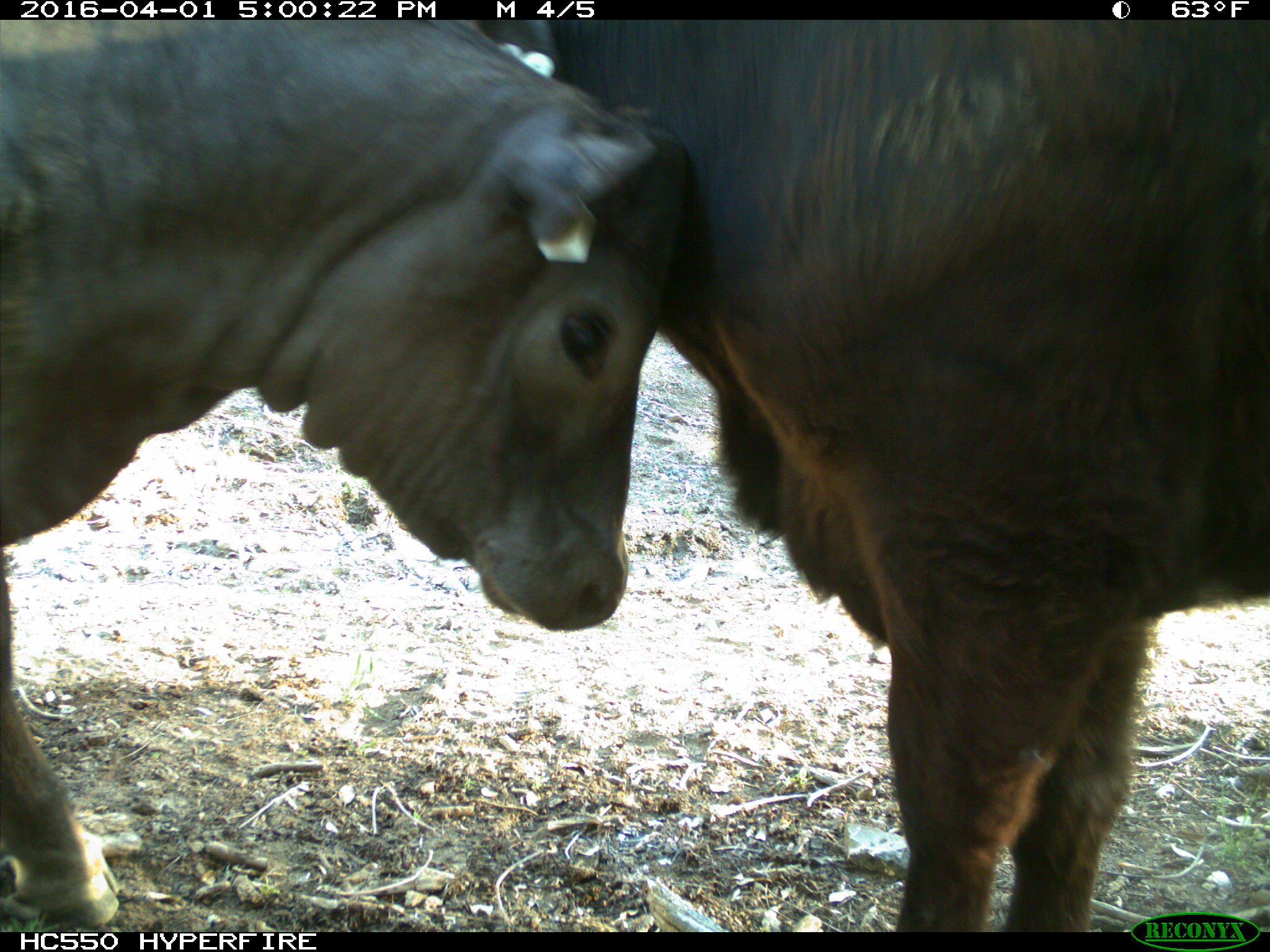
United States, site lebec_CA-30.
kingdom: Animalia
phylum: Chordata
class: Mammalia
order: Artiodactyla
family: Bovidae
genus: Bos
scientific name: Bos taurus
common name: domestic cow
Bos taurus (domestic cow).